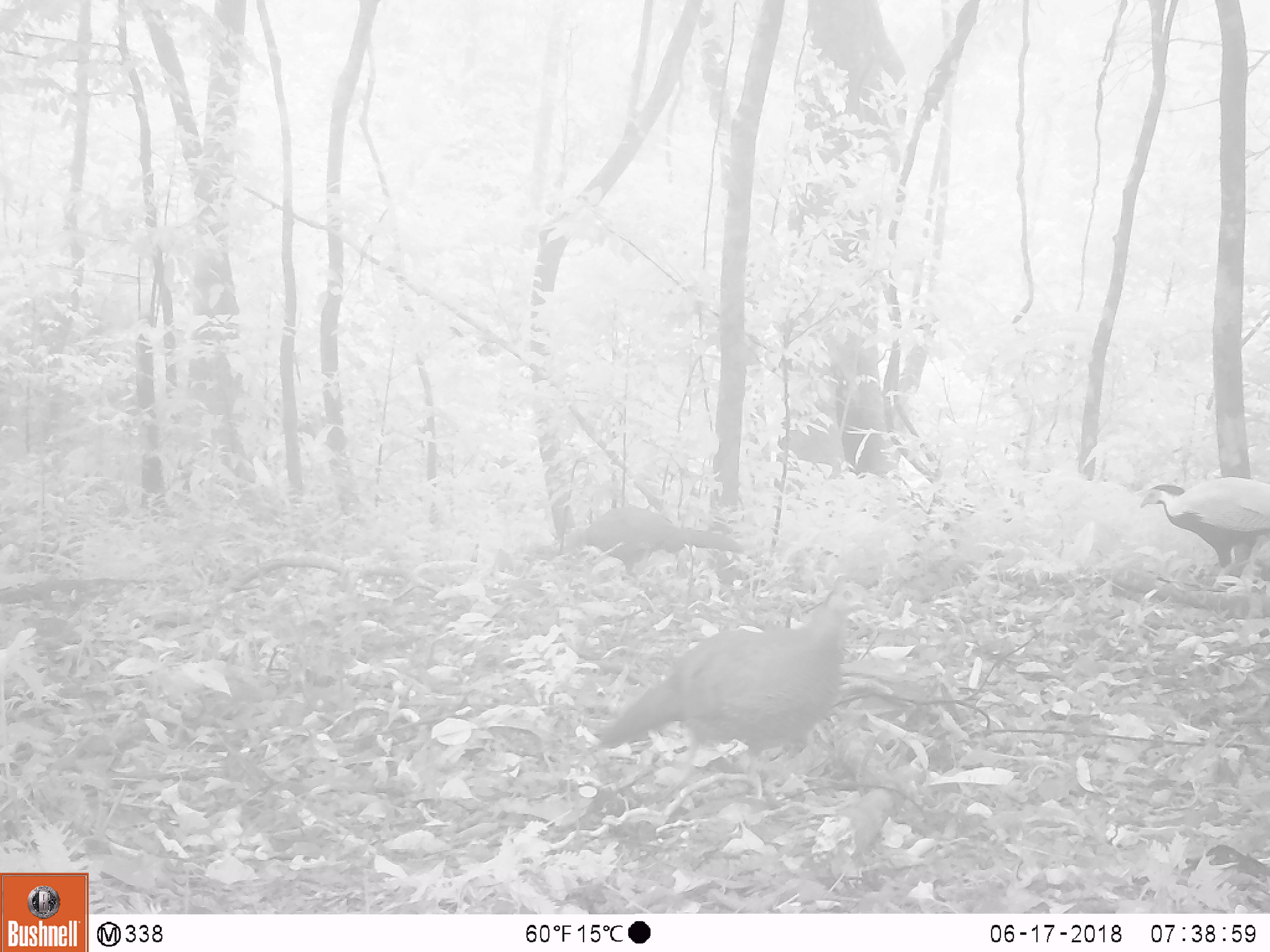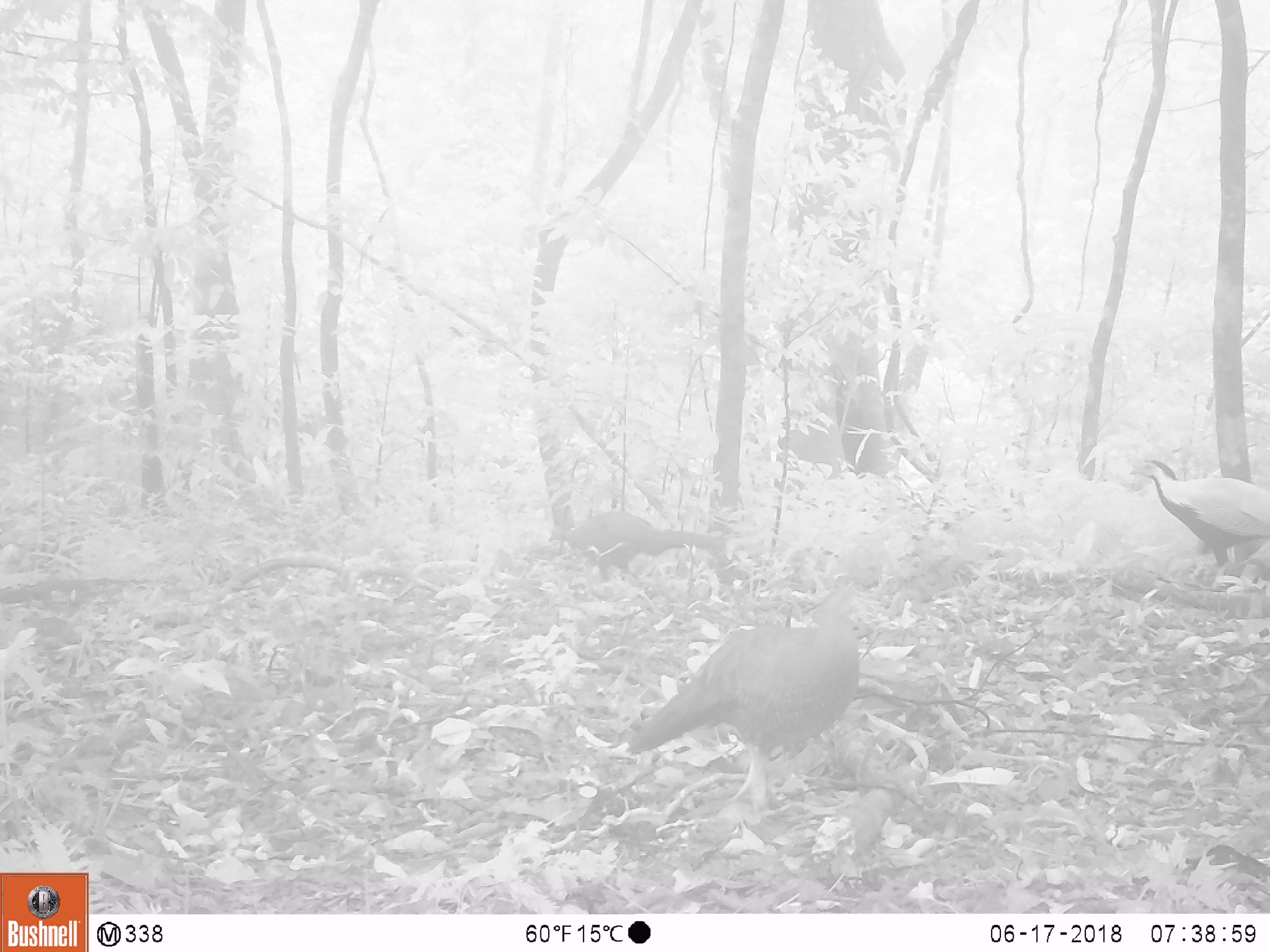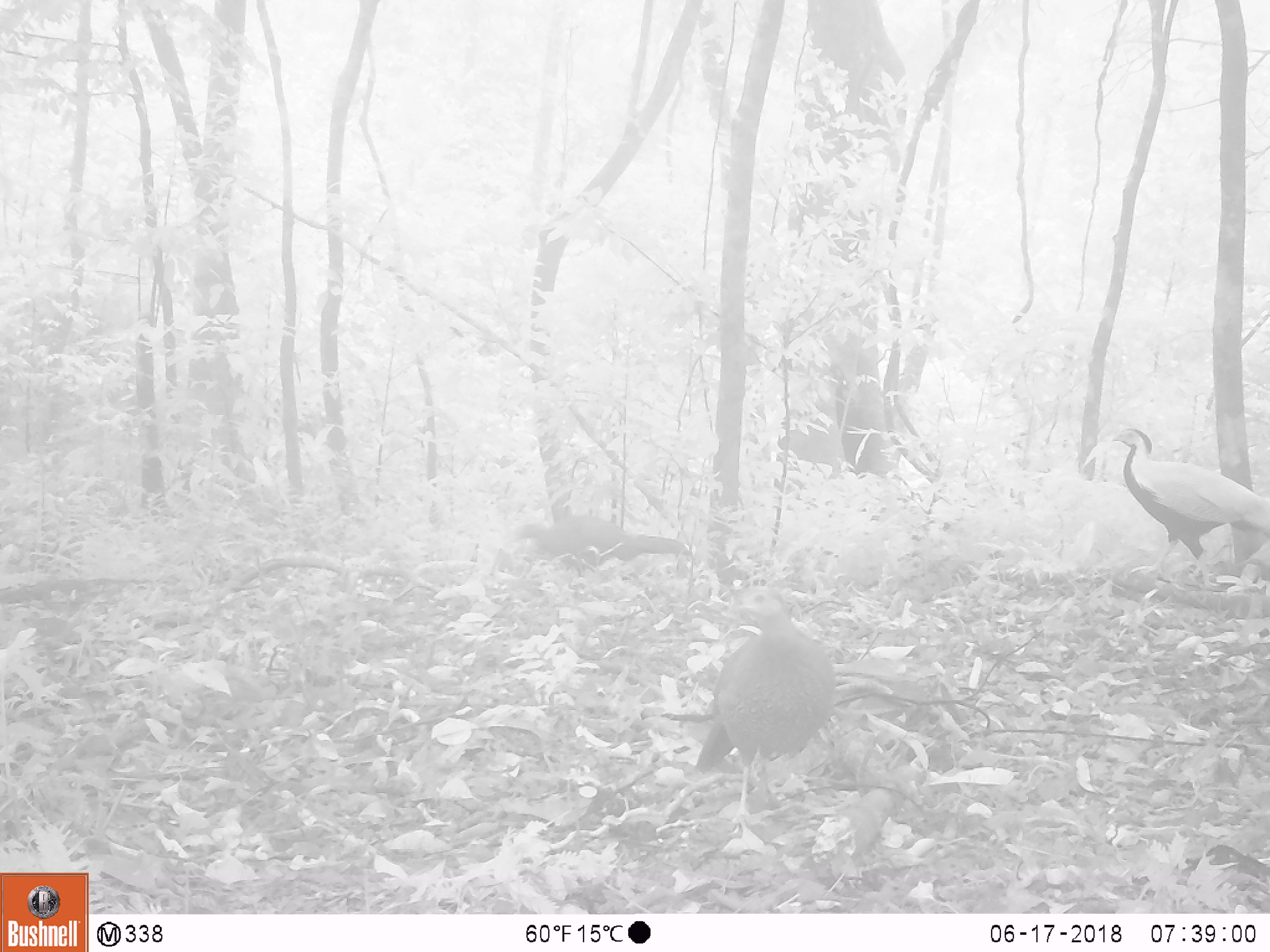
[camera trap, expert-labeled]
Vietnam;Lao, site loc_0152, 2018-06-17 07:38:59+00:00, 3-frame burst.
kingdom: Animalia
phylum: Chordata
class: Aves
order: Galliformes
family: Phasianidae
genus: Lophura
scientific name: Lophura nycthemera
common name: silver pheasant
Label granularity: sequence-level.